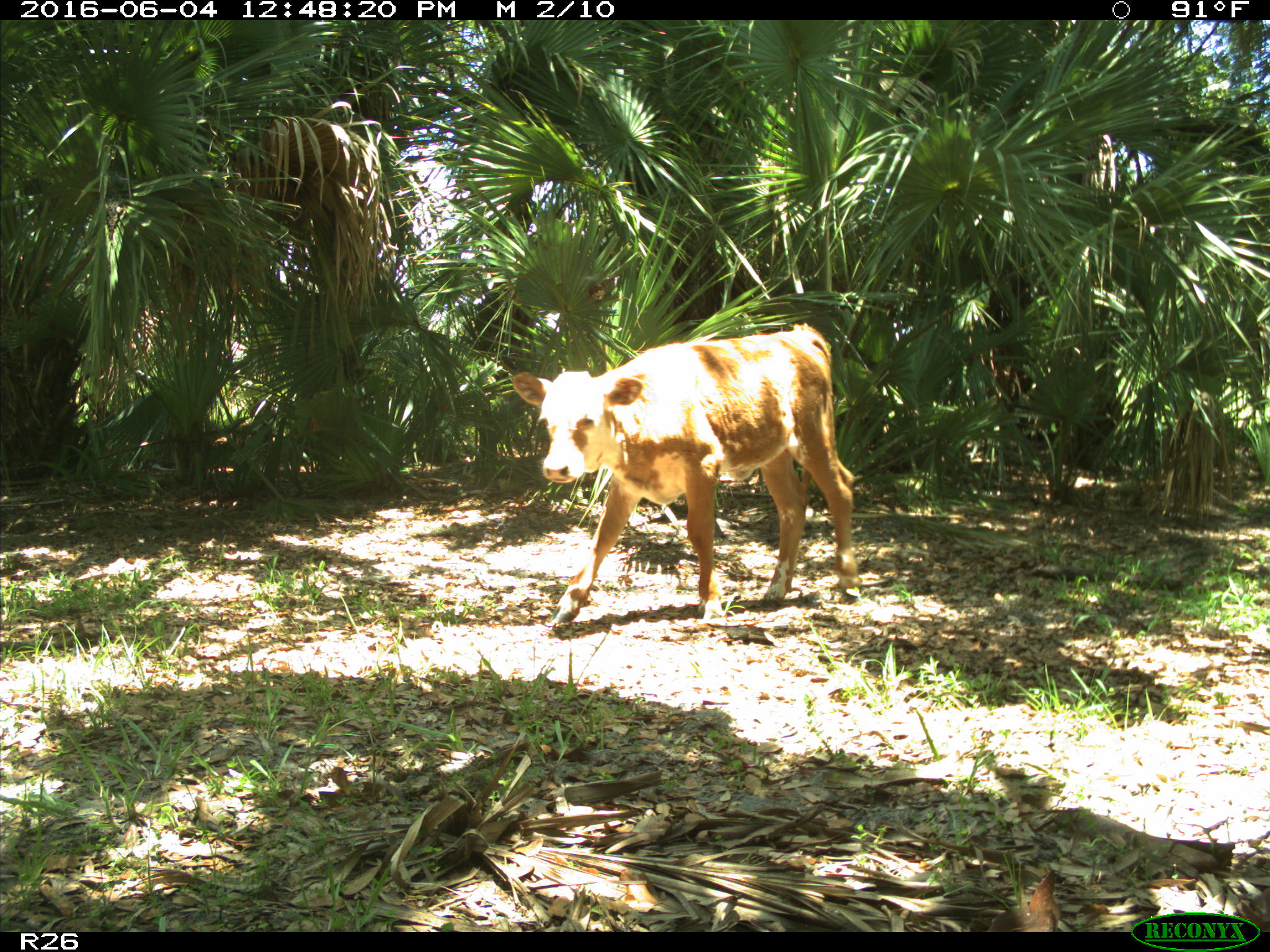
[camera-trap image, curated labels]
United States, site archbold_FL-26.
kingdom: Animalia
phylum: Chordata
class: Mammalia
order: Artiodactyla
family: Bovidae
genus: Bos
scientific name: Bos taurus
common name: domestic cow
Bos taurus (domestic cow).